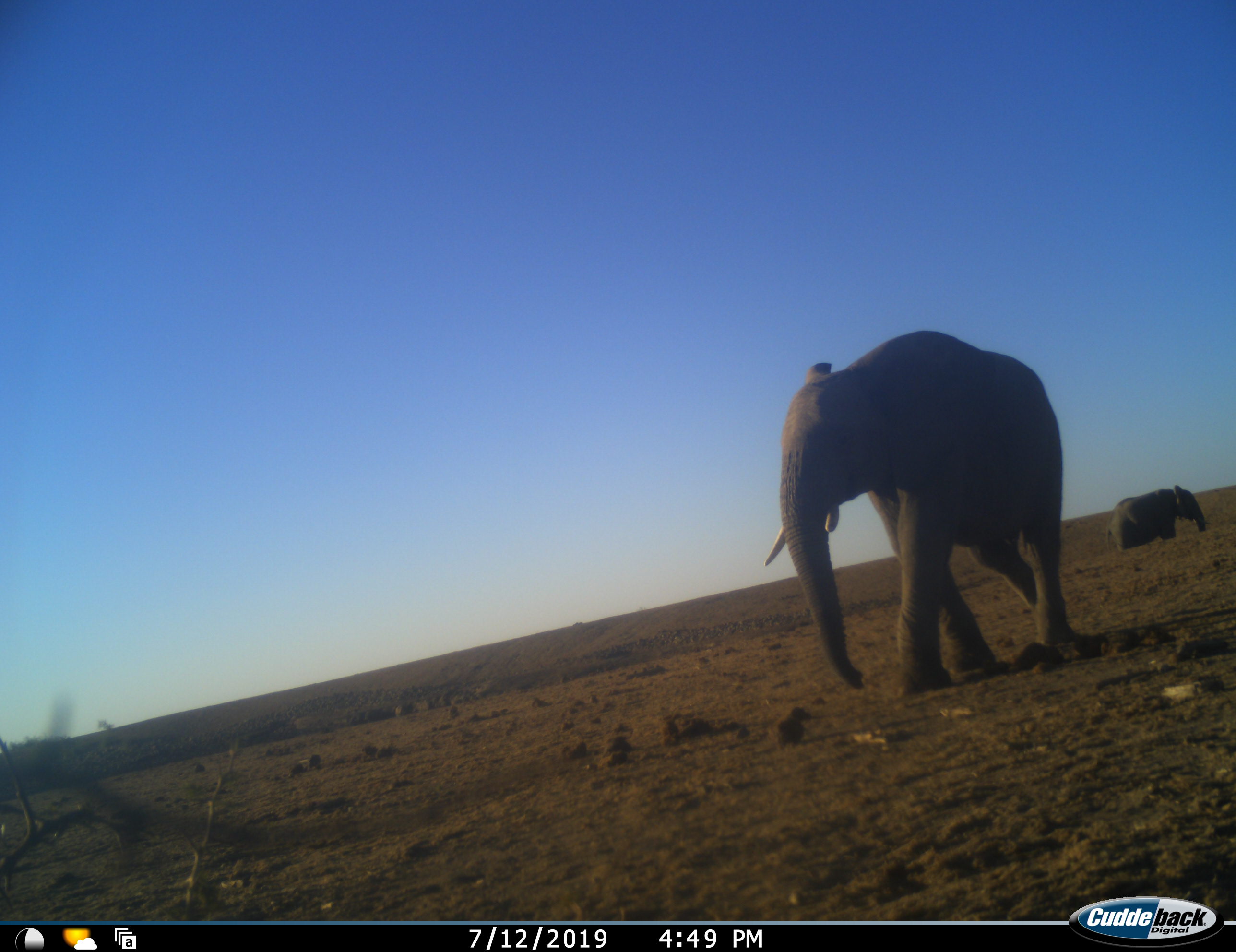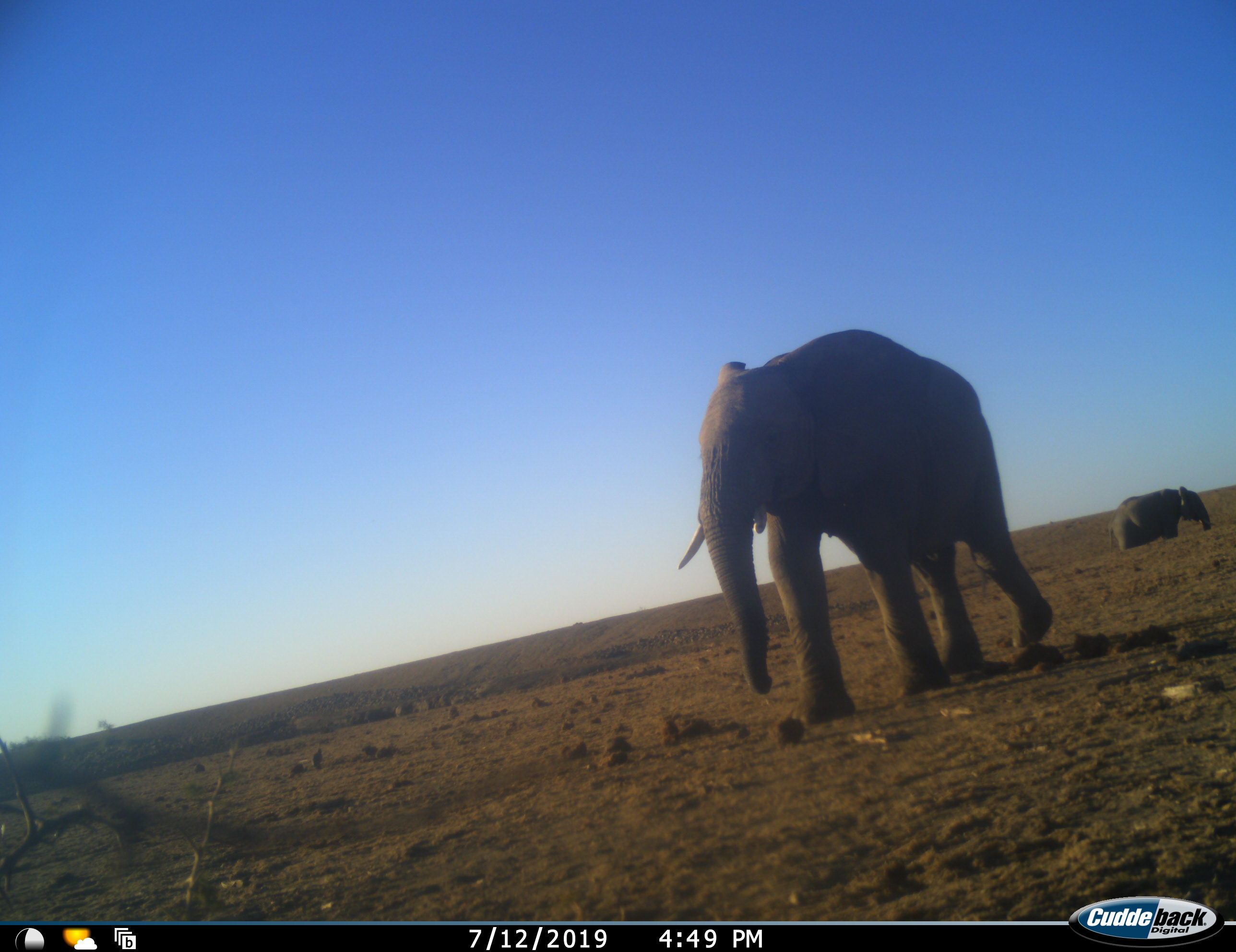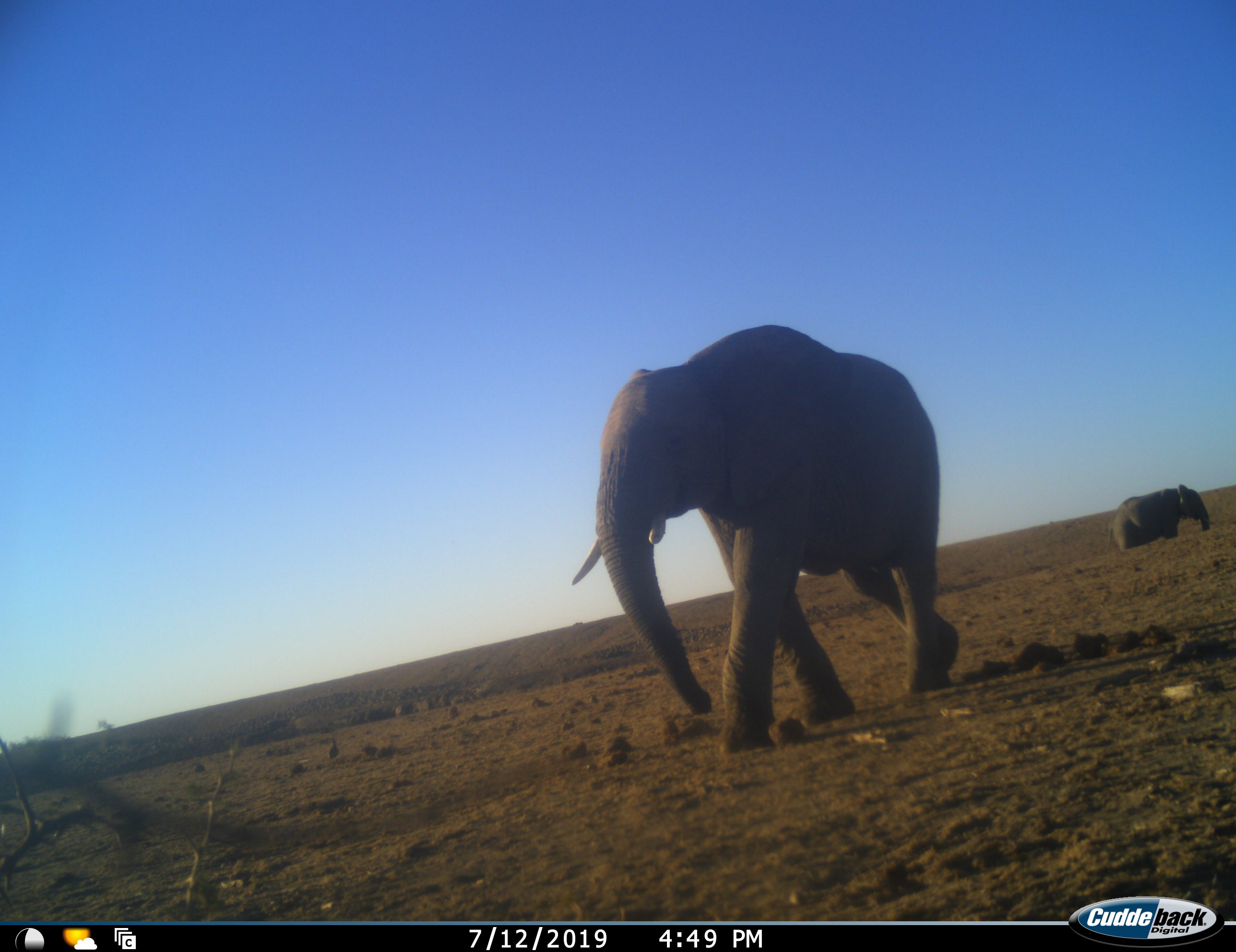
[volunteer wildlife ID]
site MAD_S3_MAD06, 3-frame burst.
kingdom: Animalia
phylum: Chordata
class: Mammalia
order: Proboscidea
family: Elephantidae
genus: Loxodonta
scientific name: Loxodonta africana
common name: african bush elephant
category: elephant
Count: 2.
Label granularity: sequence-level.